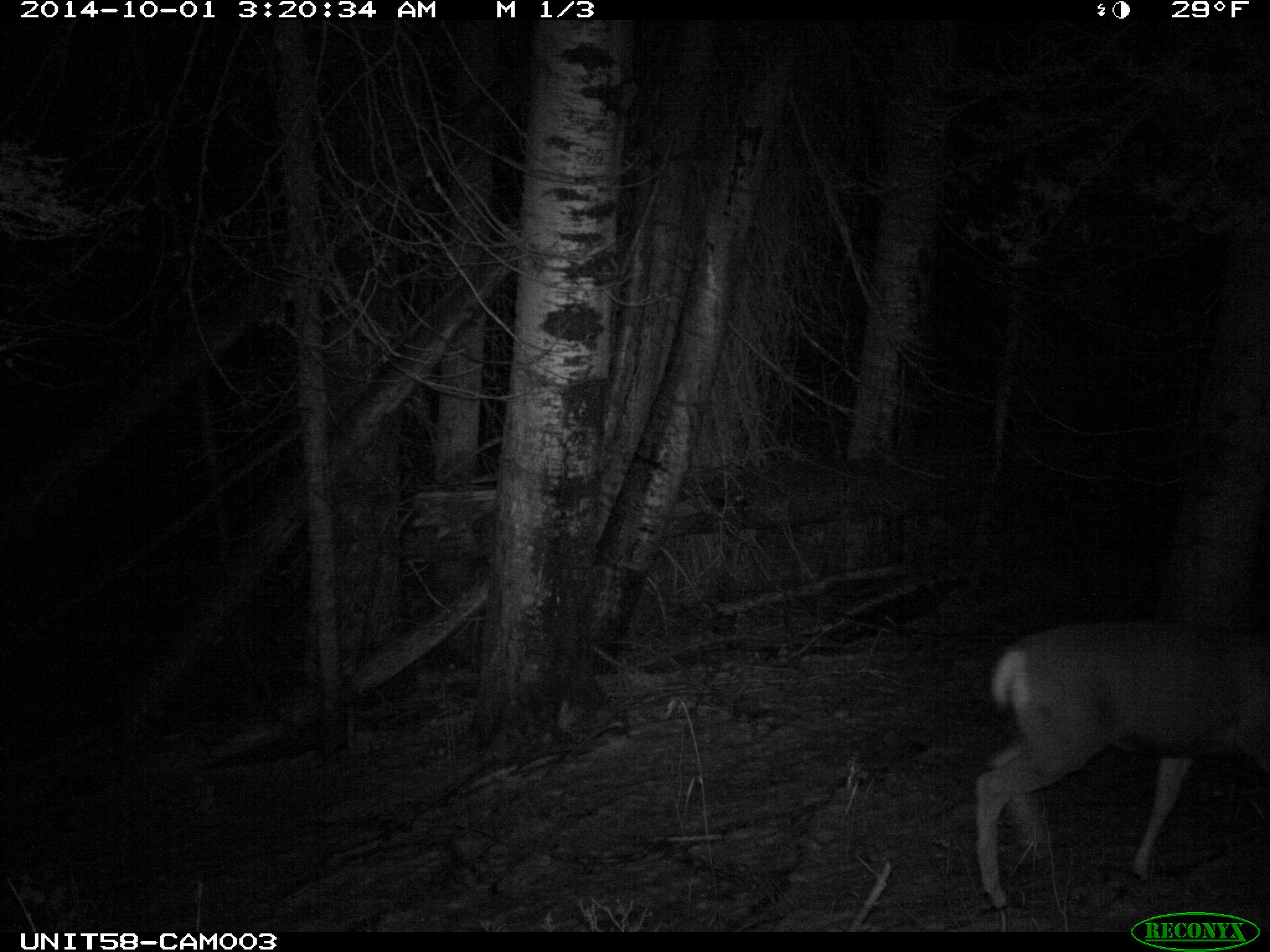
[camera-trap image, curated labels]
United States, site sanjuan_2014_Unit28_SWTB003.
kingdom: Animalia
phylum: Chordata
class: Mammalia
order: Artiodactyla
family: Cervidae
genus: Odocoileus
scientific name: Odocoileus hemionus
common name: mule deer